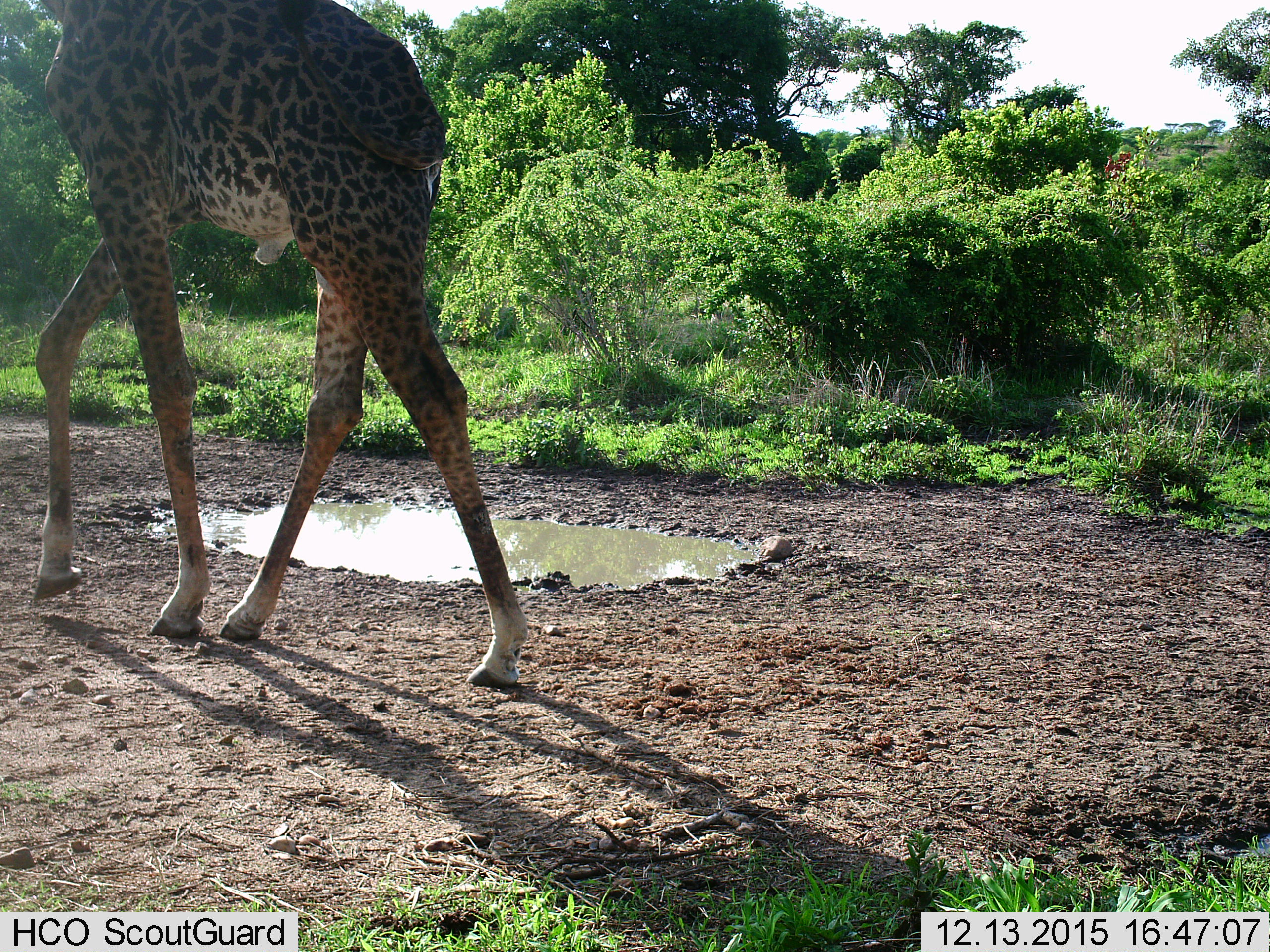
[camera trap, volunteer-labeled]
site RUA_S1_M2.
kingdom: Animalia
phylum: Chordata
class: Mammalia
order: Artiodactyla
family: Giraffidae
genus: Giraffa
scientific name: Giraffa camelopardalis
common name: giraffe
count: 1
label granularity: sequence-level